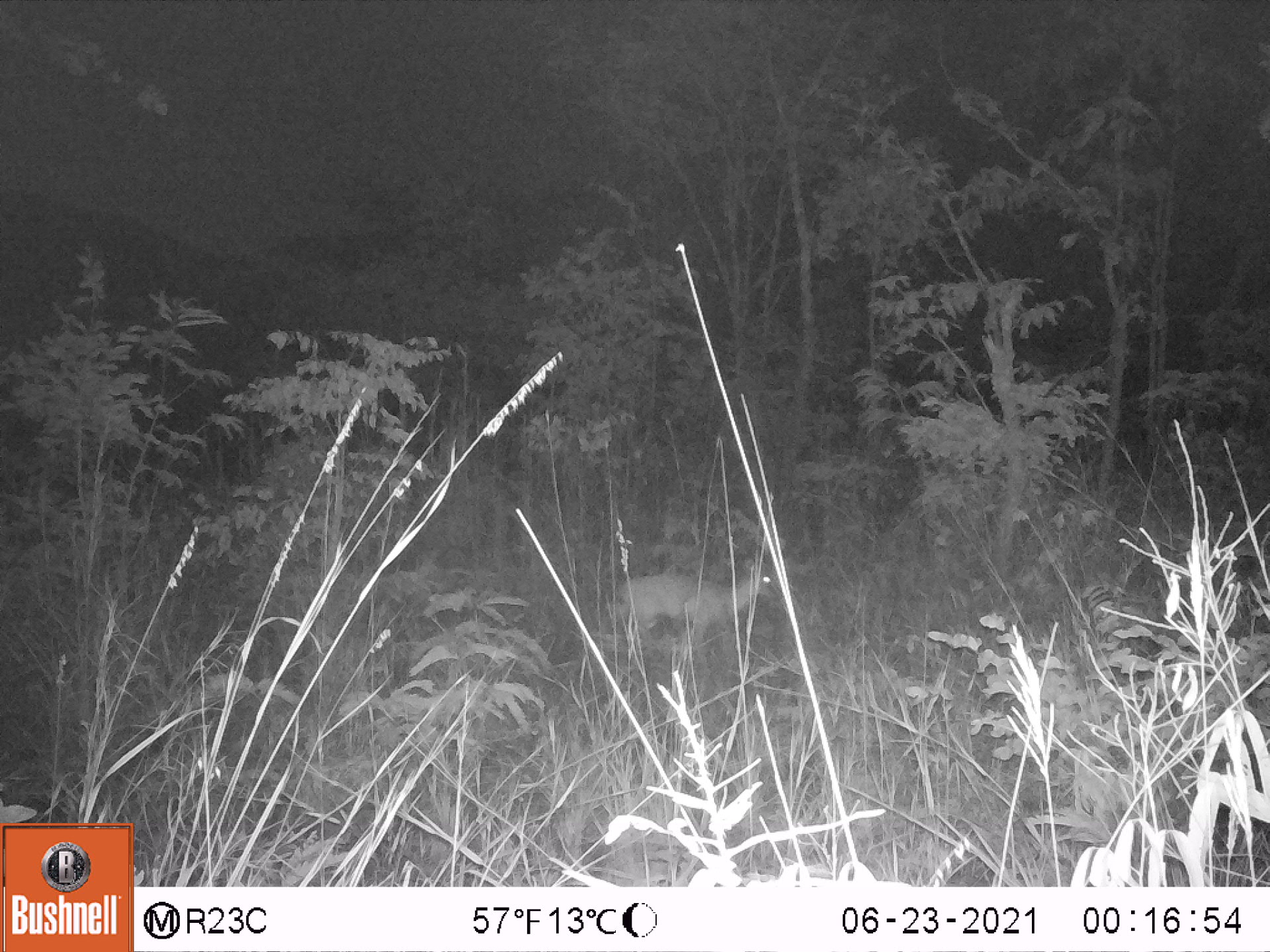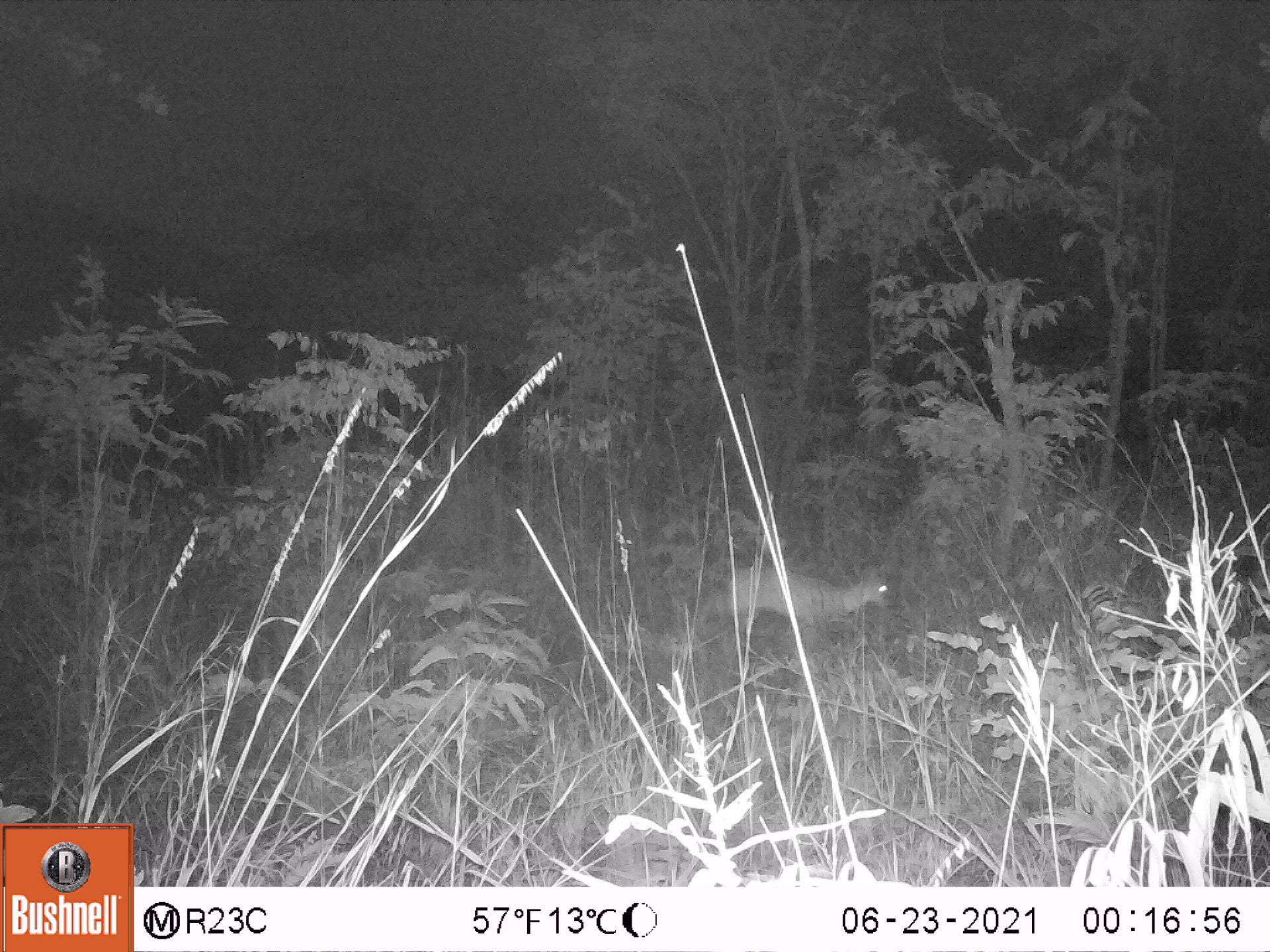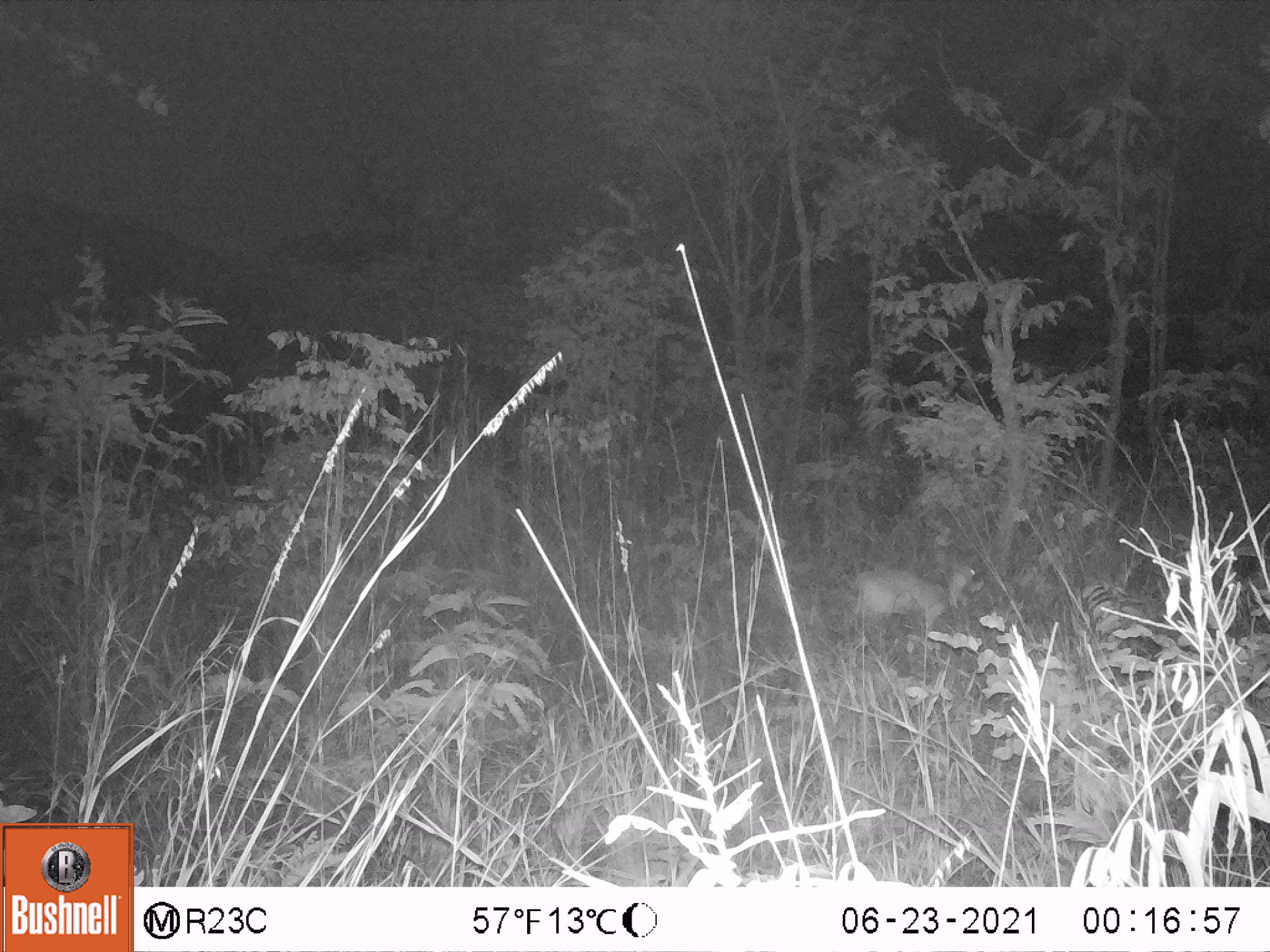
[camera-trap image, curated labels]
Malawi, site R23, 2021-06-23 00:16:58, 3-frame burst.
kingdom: Animalia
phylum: Chordata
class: Mammalia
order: Artiodactyla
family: Bovidae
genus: Sylvicapra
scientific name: Sylvicapra grimmia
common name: common duiker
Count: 1.